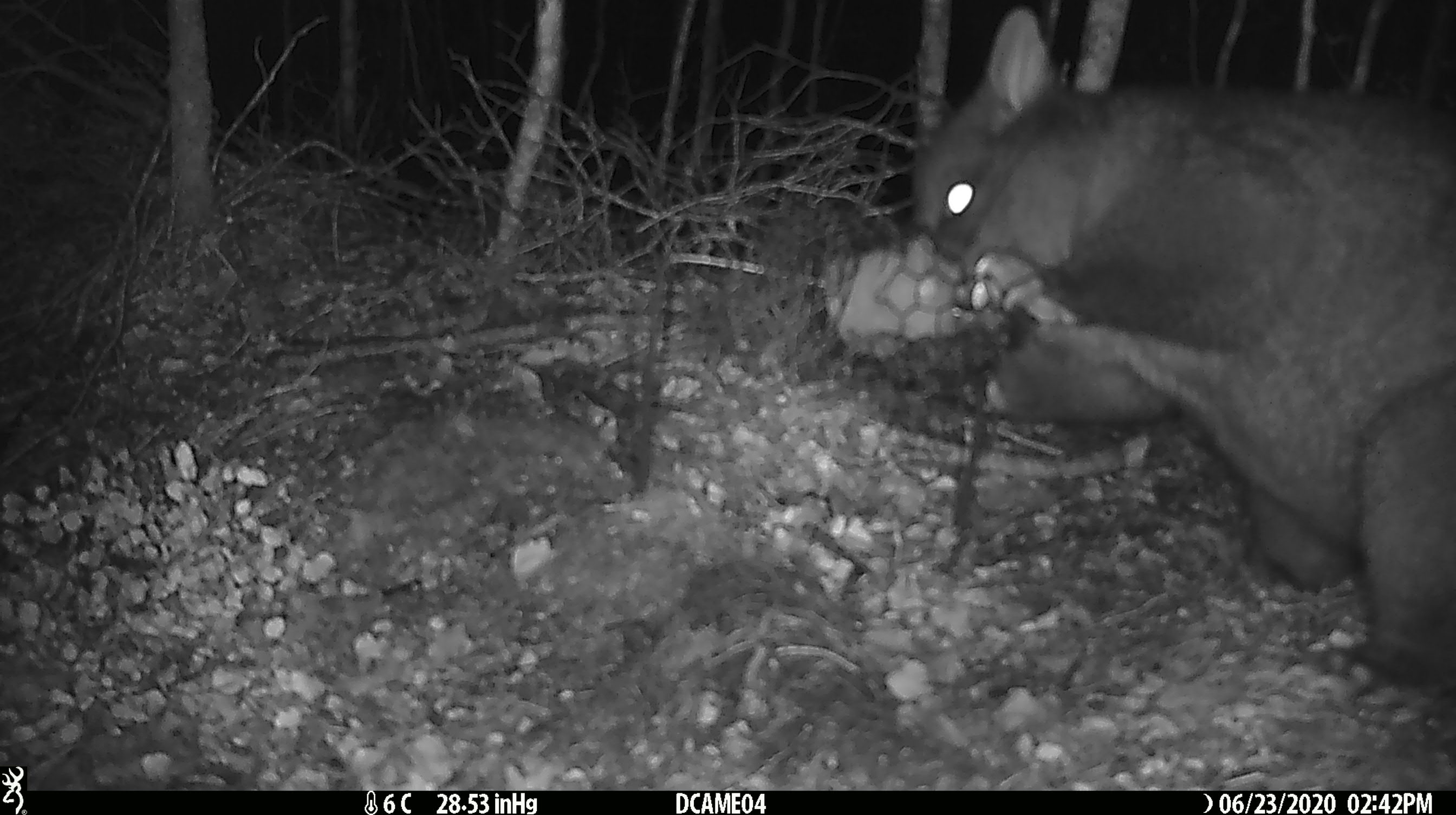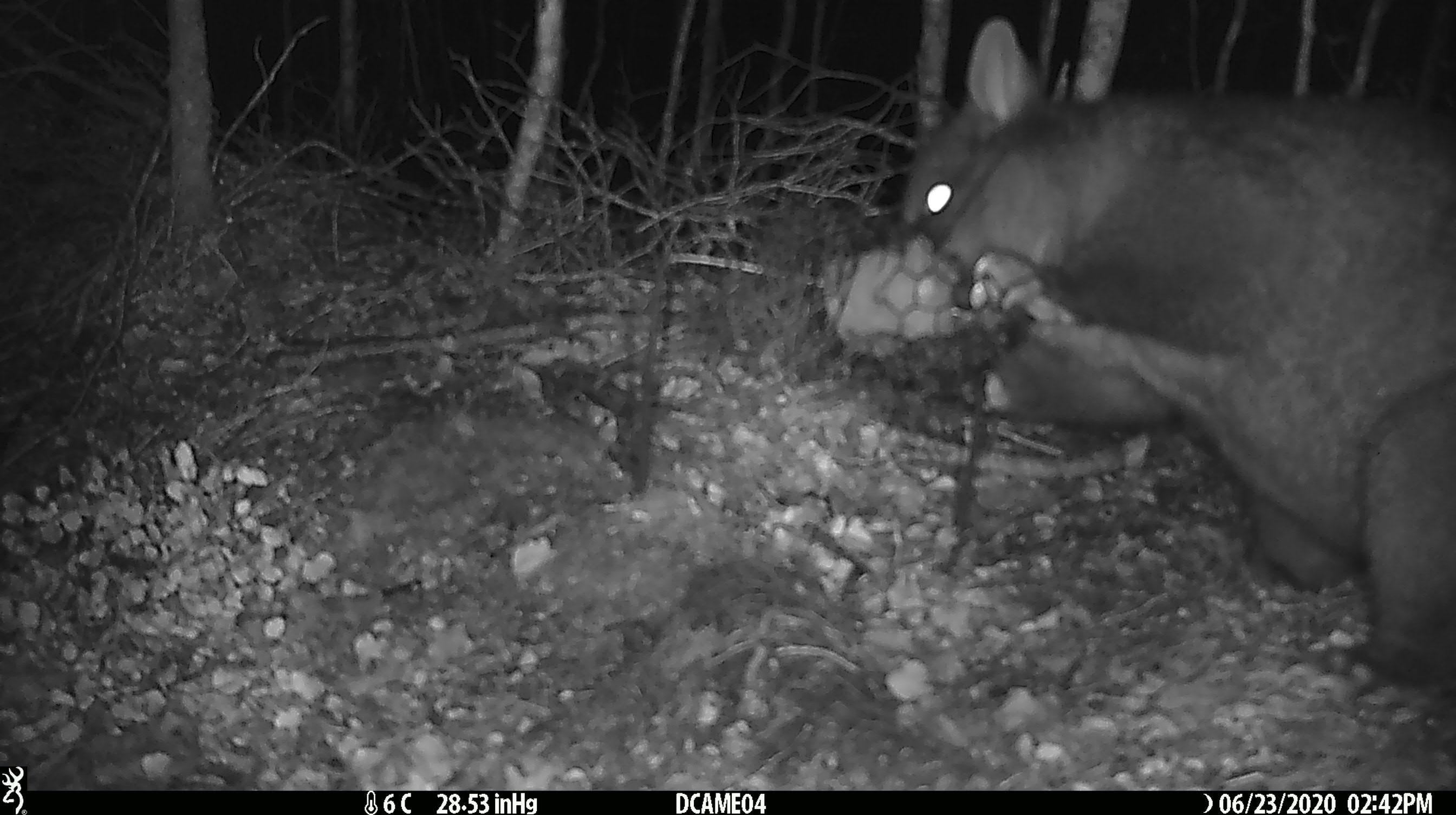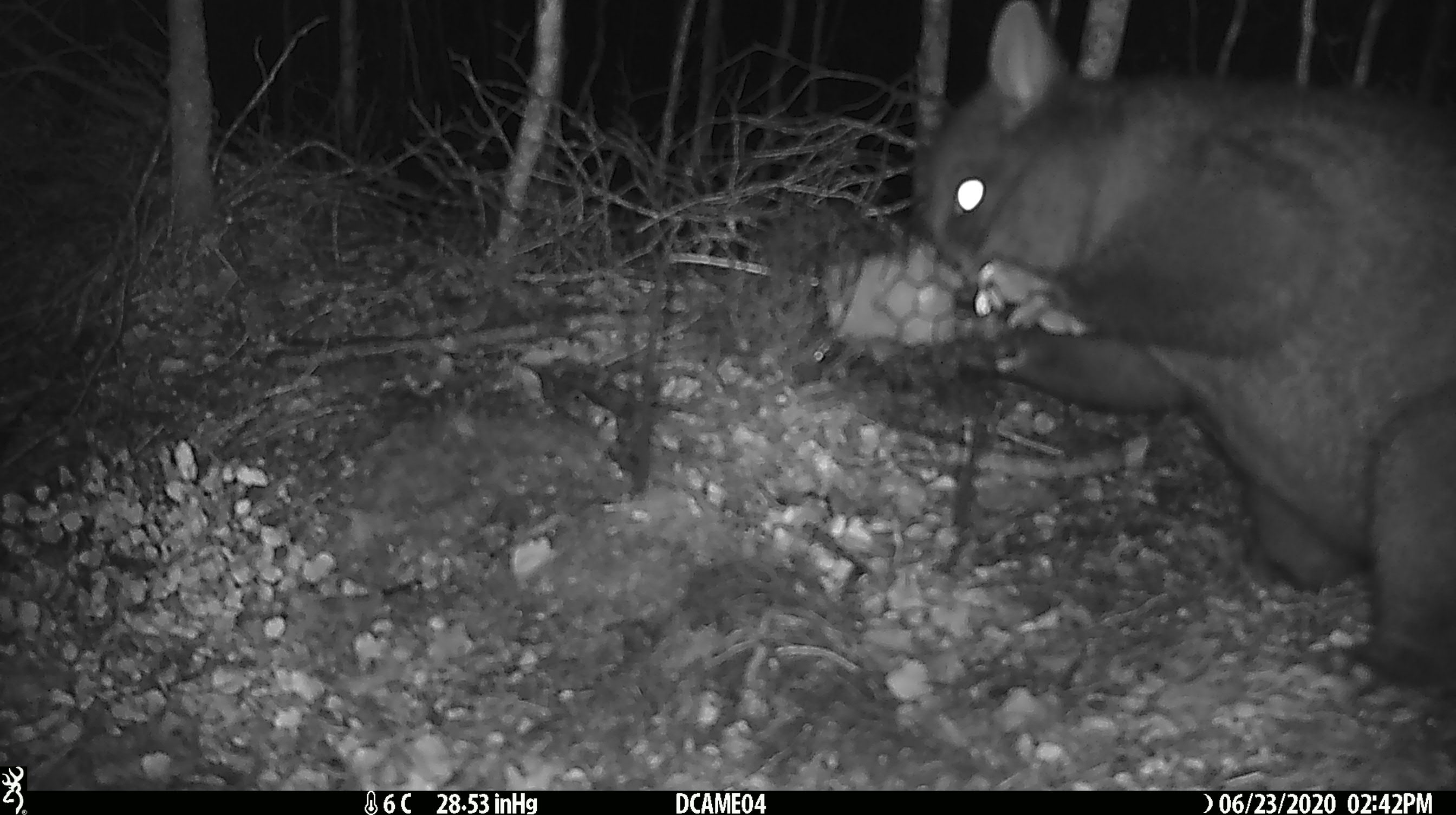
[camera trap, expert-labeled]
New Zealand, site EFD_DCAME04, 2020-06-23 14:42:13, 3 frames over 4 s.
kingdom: Animalia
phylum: Chordata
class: Mammalia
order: Diprotodontia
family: Phalangeridae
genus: Trichosurus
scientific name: Trichosurus vulpecula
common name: common brushtail possum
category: possum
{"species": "possum (common brushtail possum) (Trichosurus vulpecula)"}